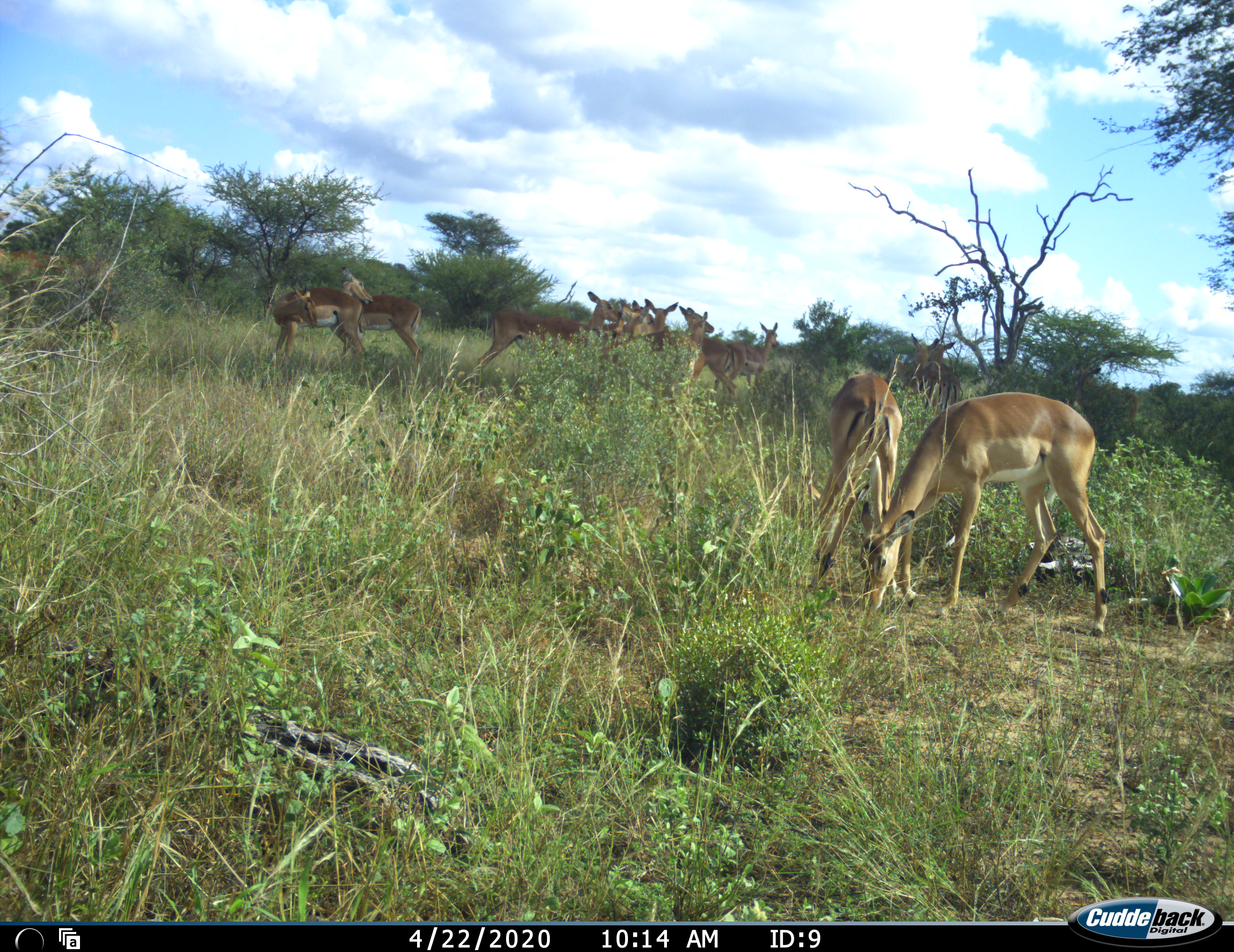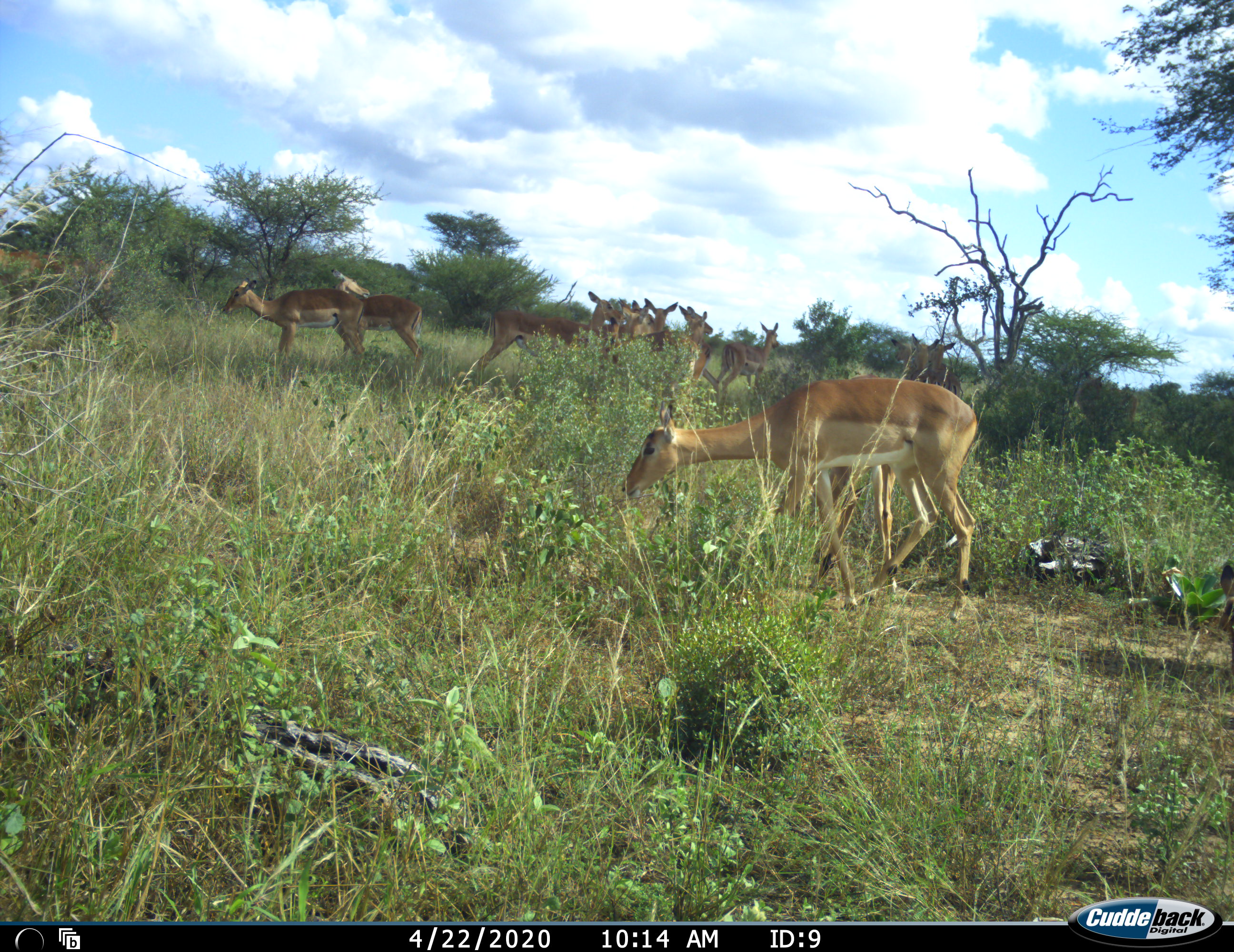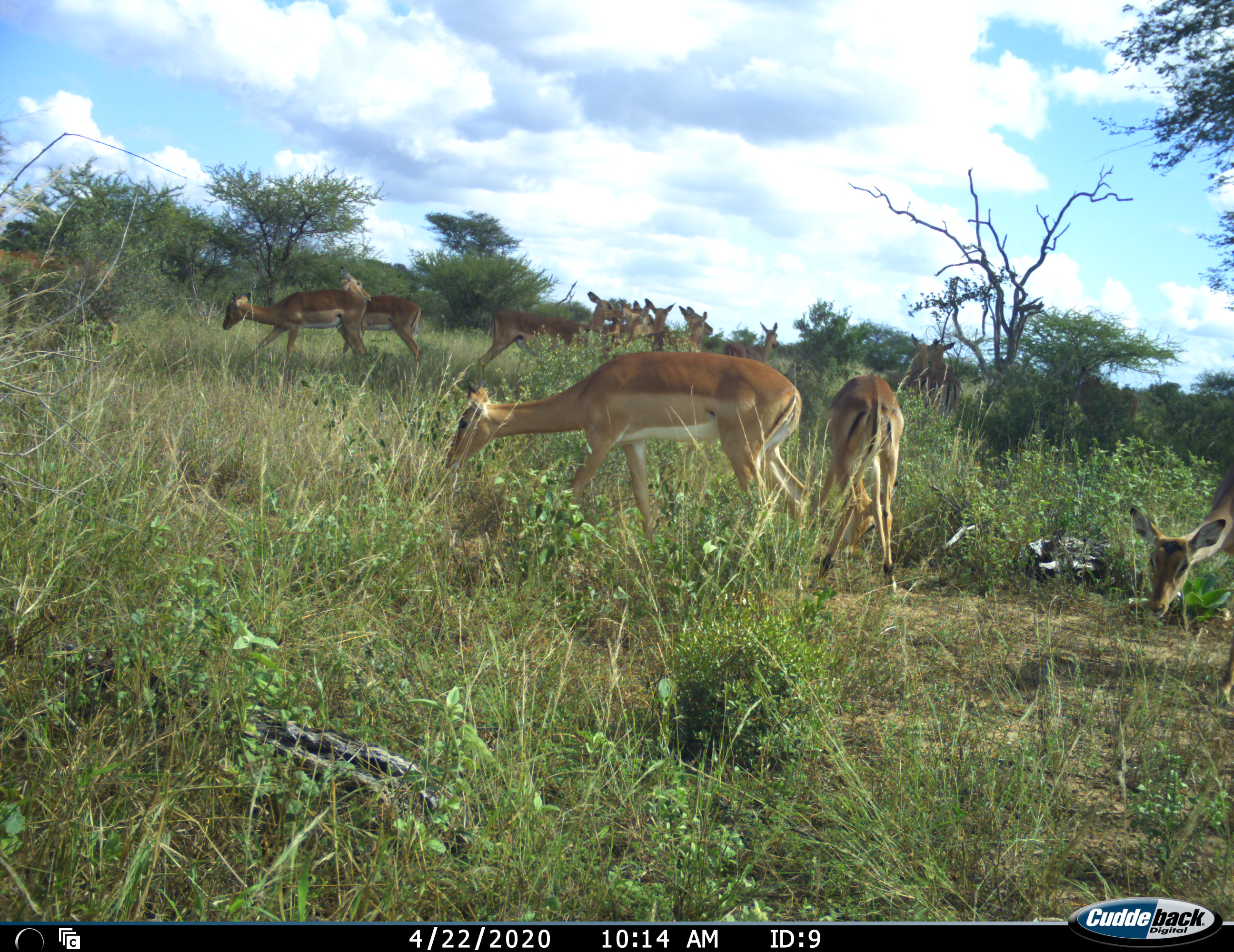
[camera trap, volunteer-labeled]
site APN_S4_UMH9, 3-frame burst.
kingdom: Animalia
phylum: Chordata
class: Mammalia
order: Artiodactyla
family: Bovidae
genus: Aepyceros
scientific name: Aepyceros melampus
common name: impala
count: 11-50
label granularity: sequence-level